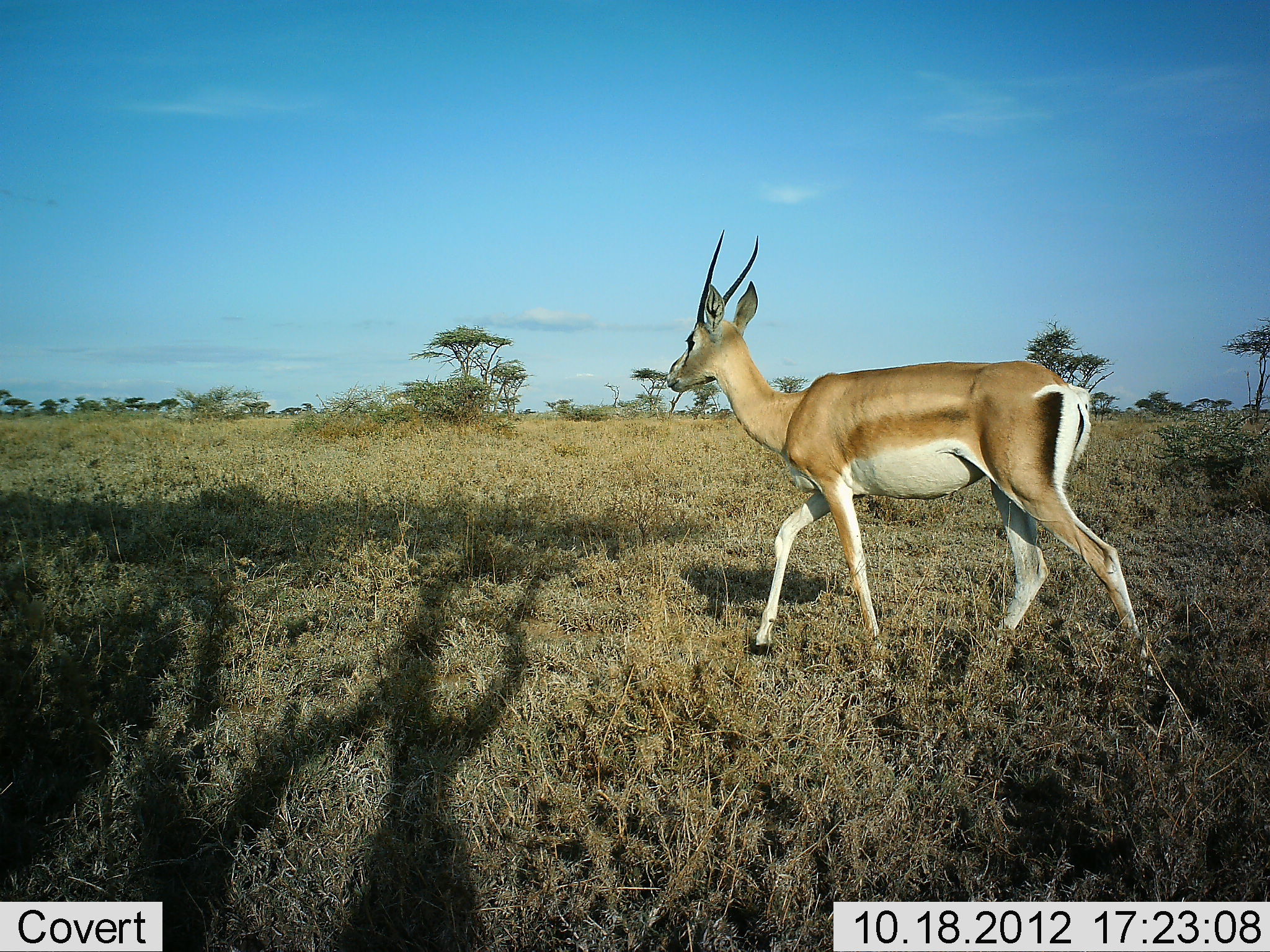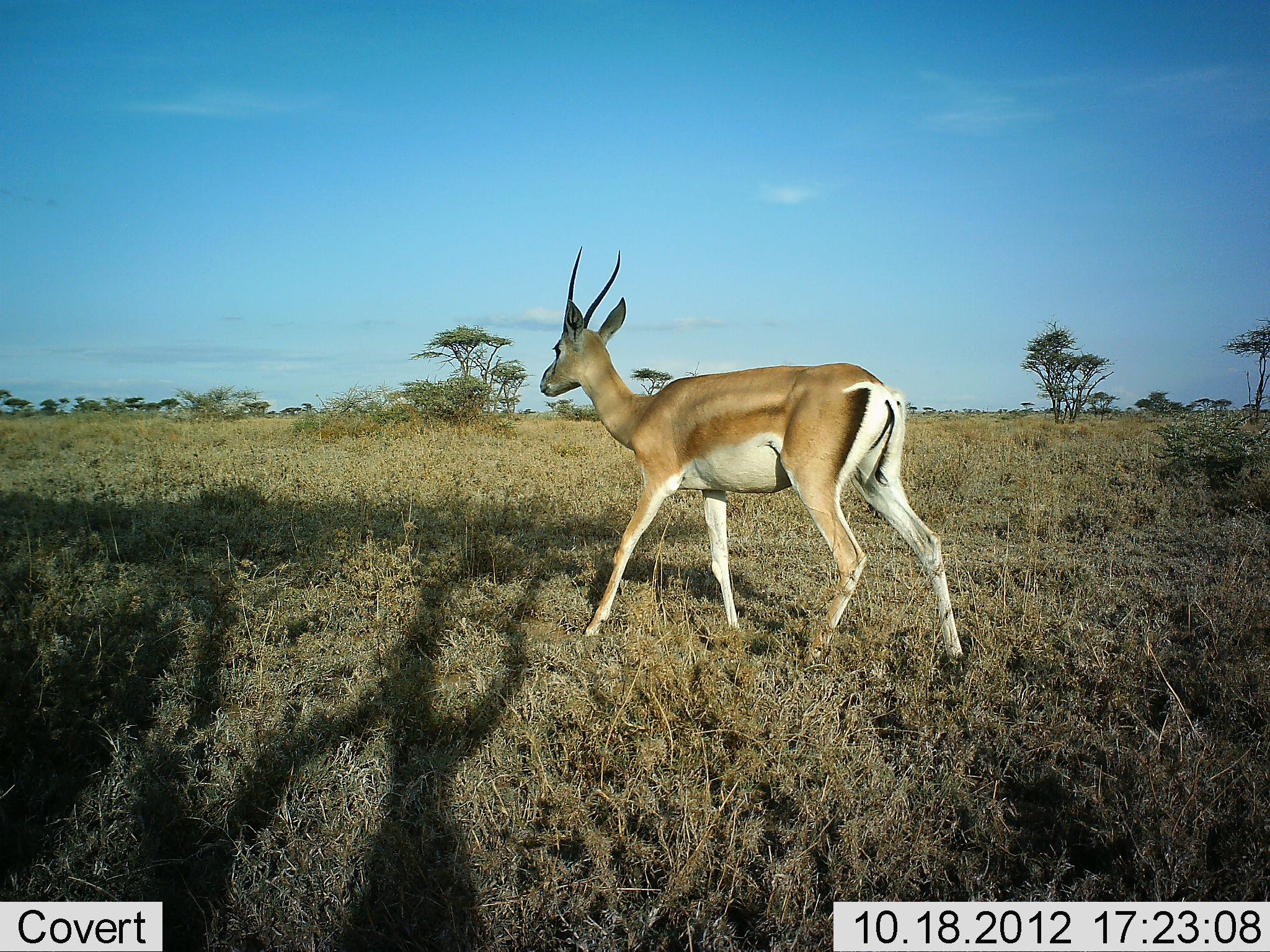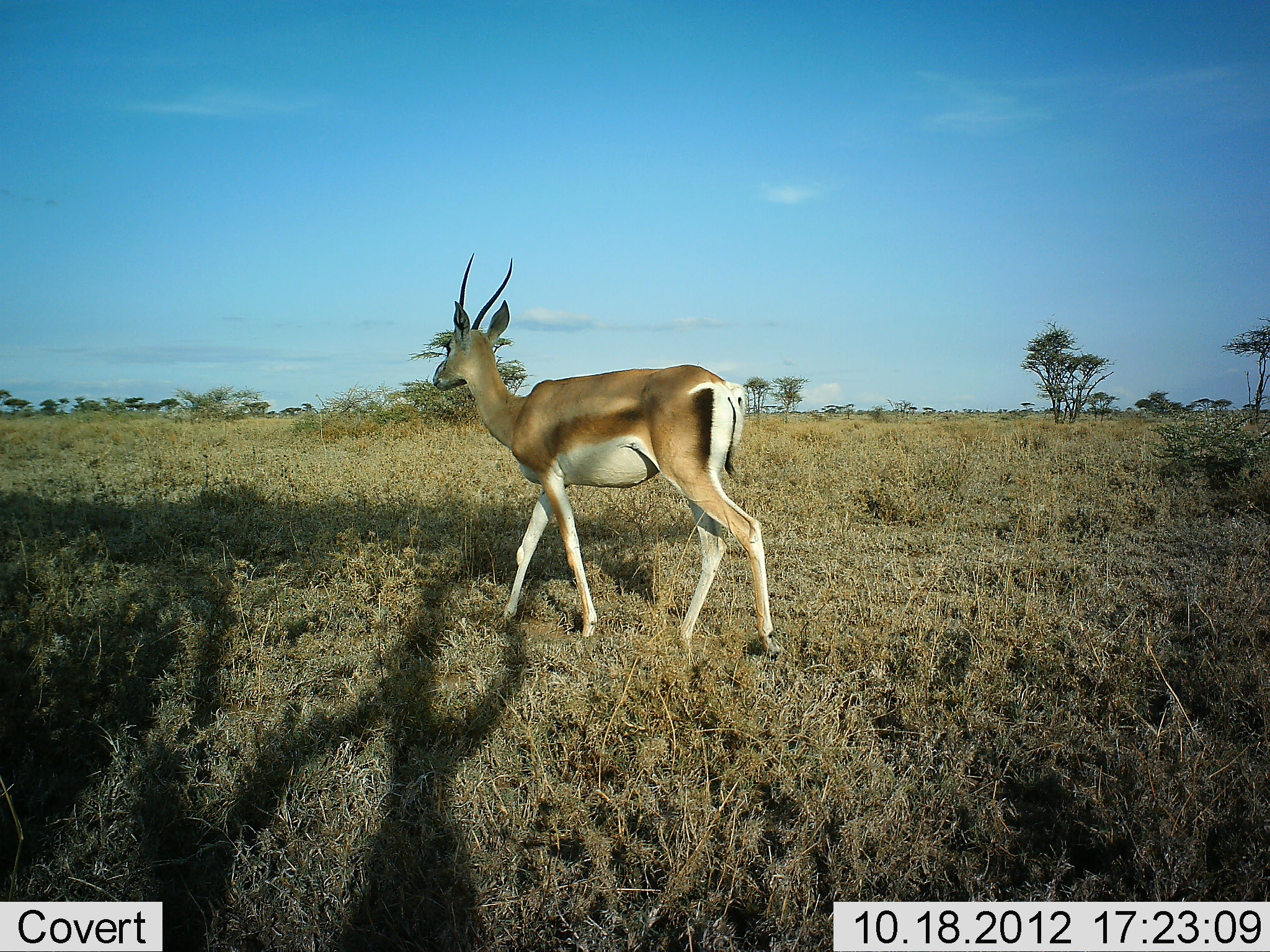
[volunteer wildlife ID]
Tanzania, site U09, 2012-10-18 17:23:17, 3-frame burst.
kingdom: Animalia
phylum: Chordata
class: Mammalia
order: Artiodactyla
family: Bovidae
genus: Nanger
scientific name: Nanger granti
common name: grant's gazelle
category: gazellegrants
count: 1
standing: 0%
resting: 0%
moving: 100%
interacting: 0%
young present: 0%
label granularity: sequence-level